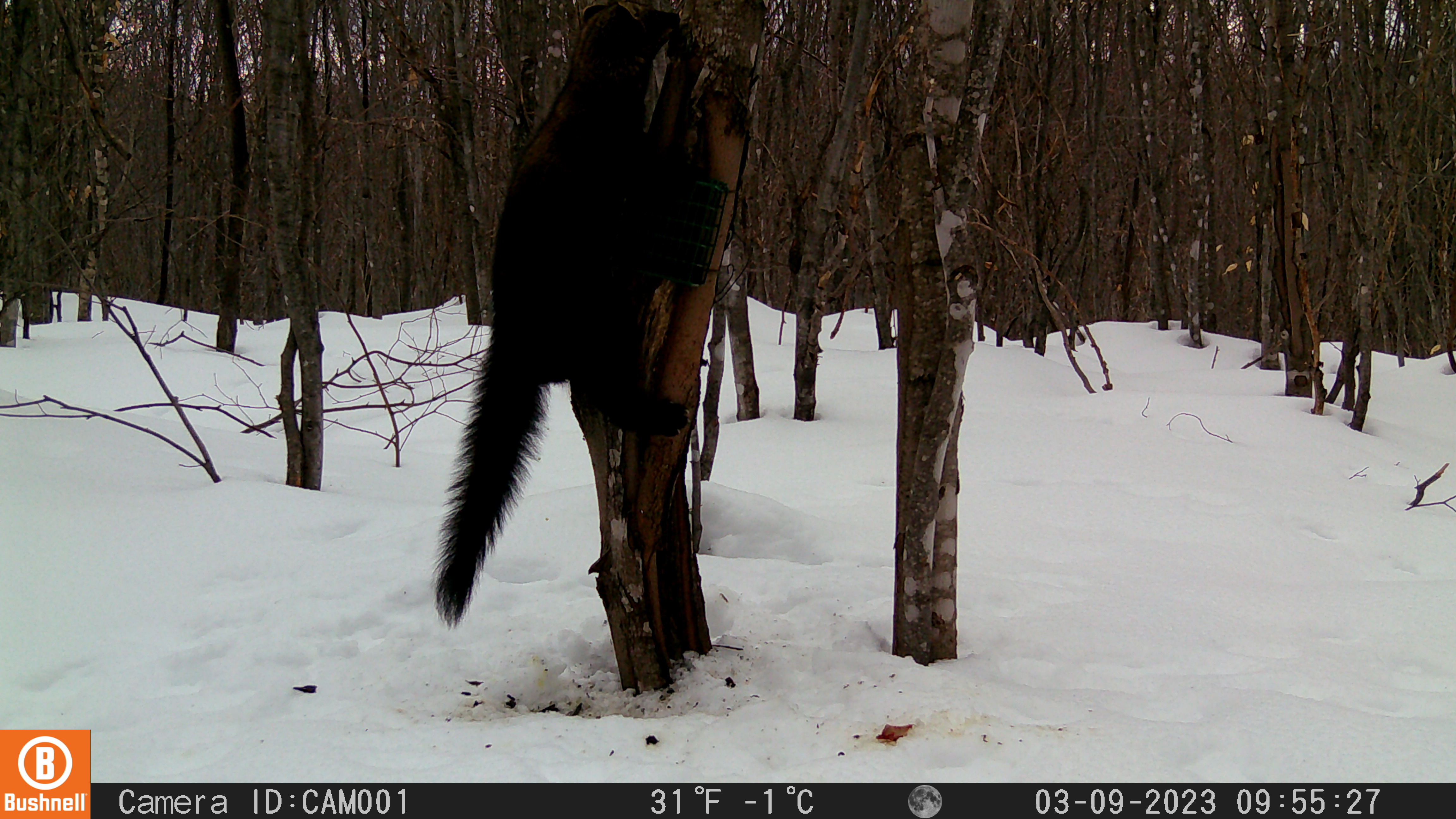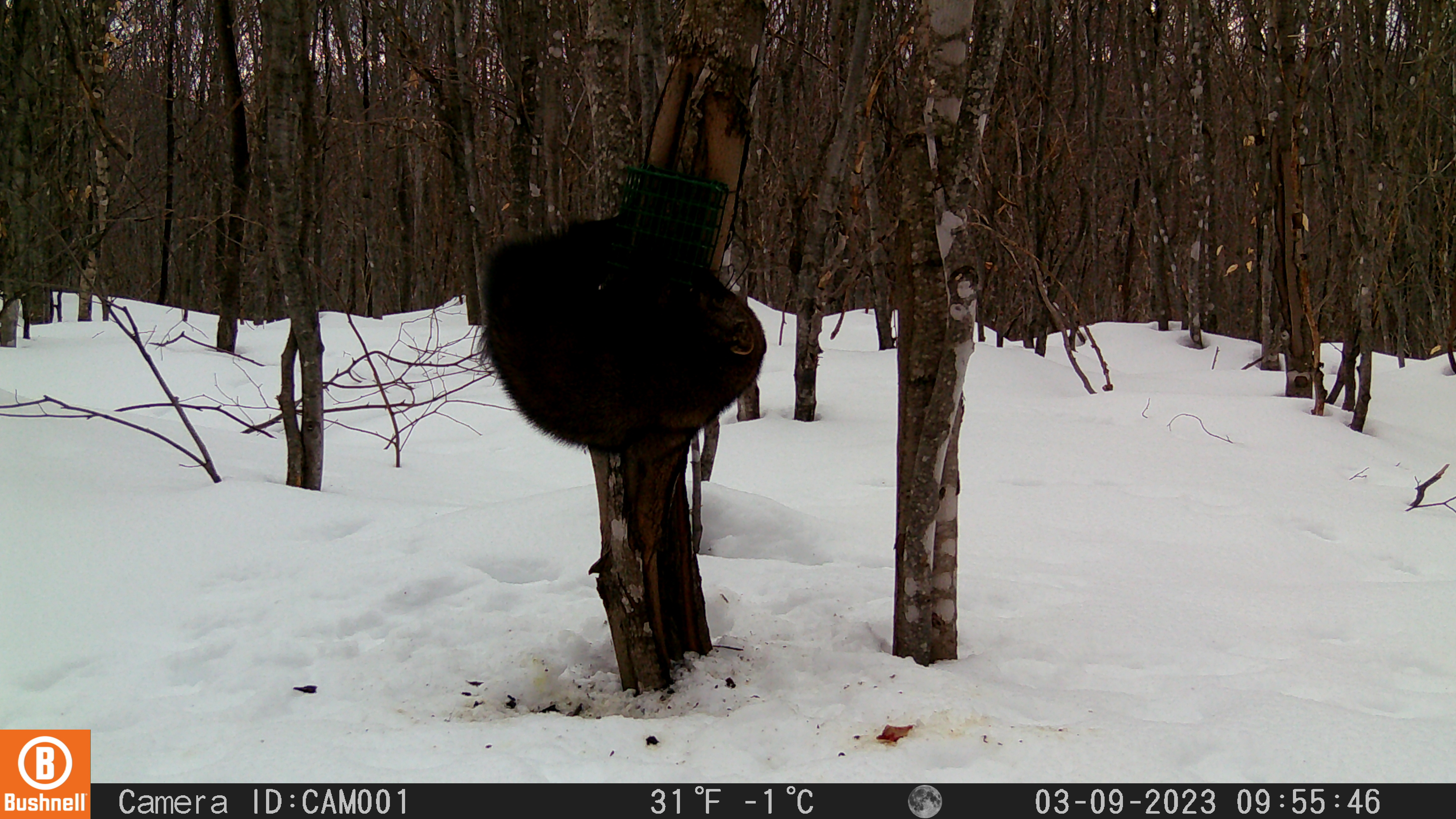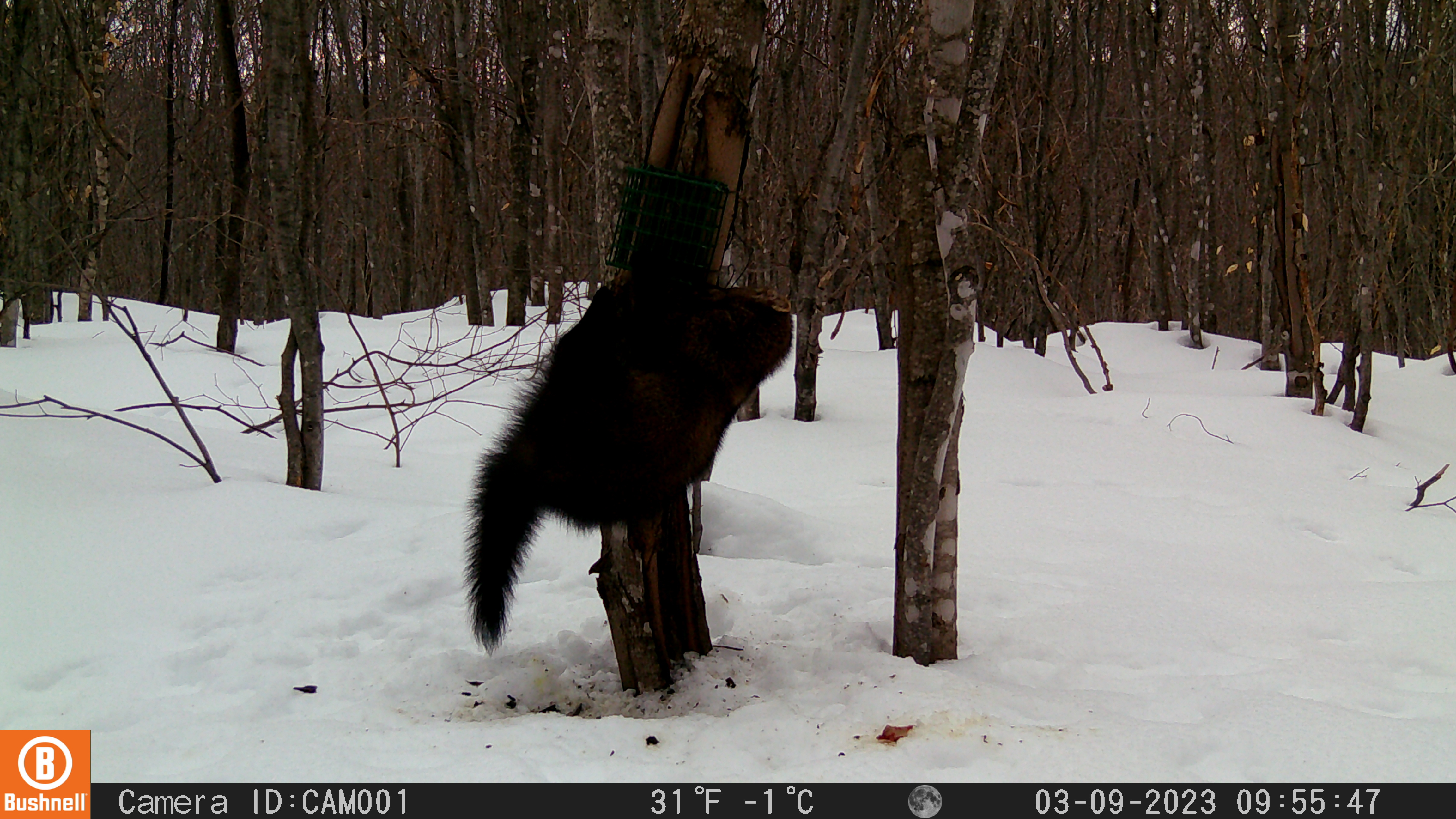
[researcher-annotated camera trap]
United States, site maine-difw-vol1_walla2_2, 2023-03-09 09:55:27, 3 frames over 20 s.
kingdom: Animalia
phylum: Chordata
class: Mammalia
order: Carnivora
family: Mustelidae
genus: Pekania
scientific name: Pekania pennanti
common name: fisher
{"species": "fisher (Pekania pennanti)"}